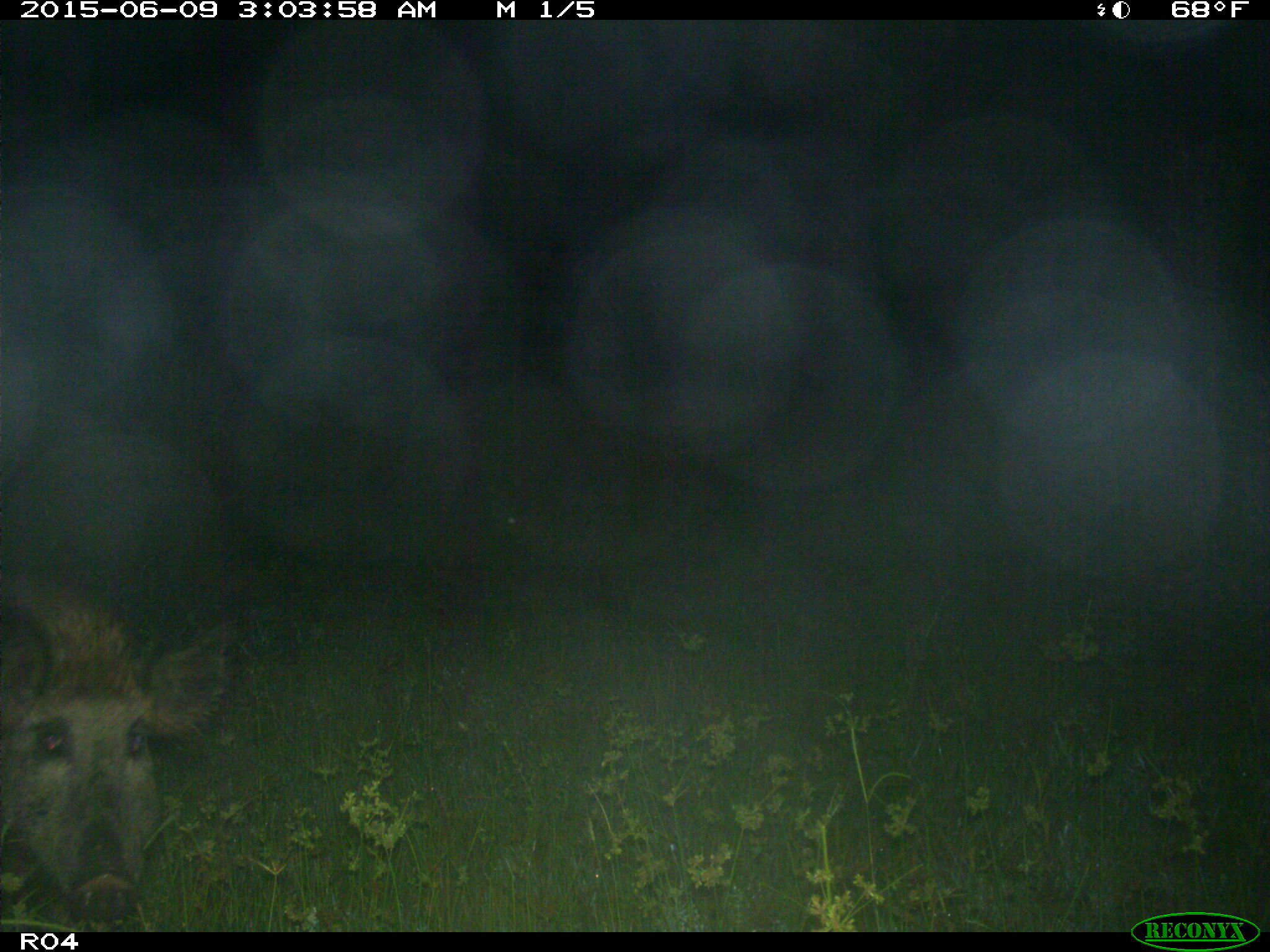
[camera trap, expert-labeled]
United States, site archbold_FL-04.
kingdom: Animalia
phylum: Chordata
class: Mammalia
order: Artiodactyla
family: Suidae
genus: Sus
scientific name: Sus scrofa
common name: wild boar